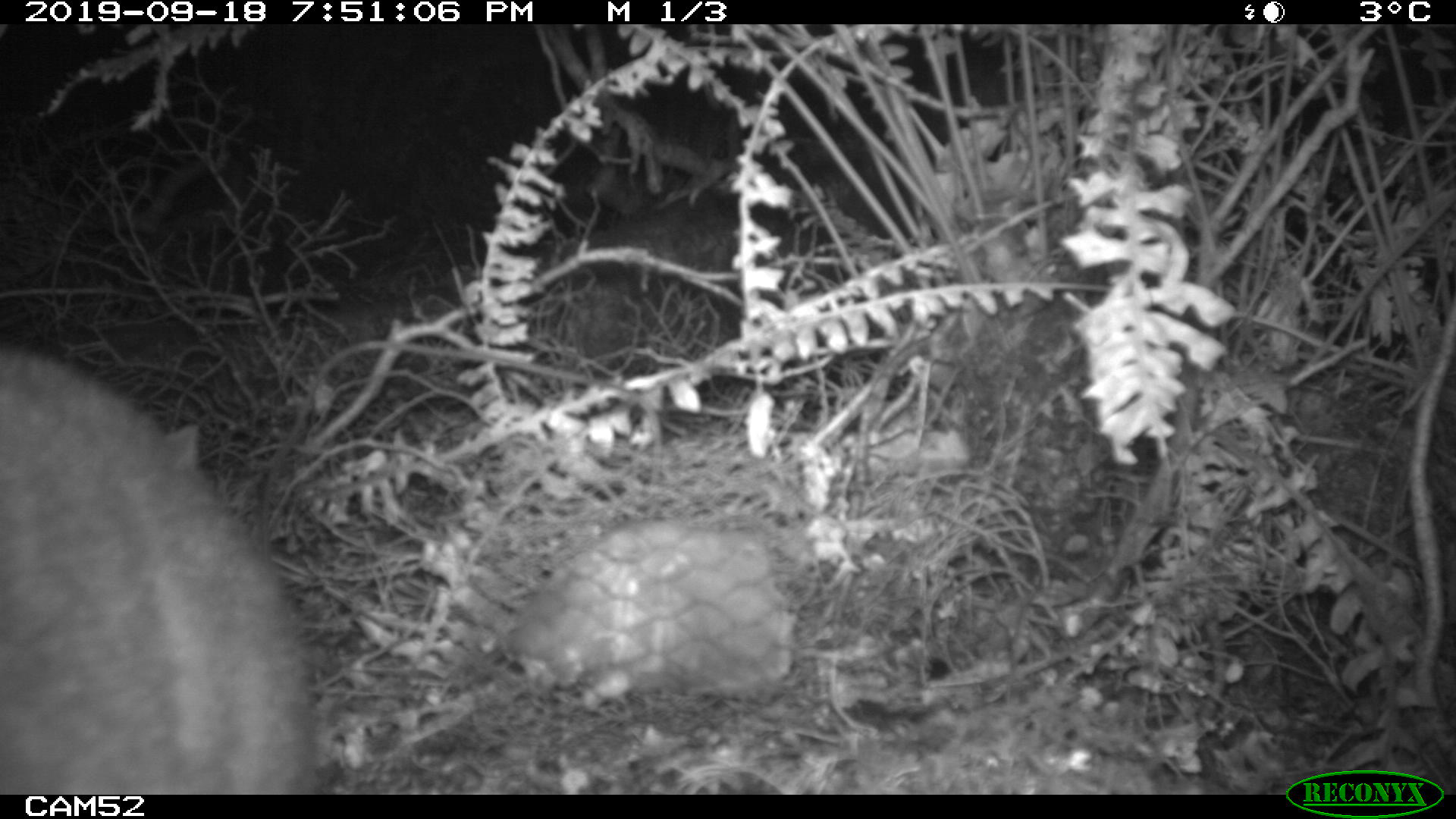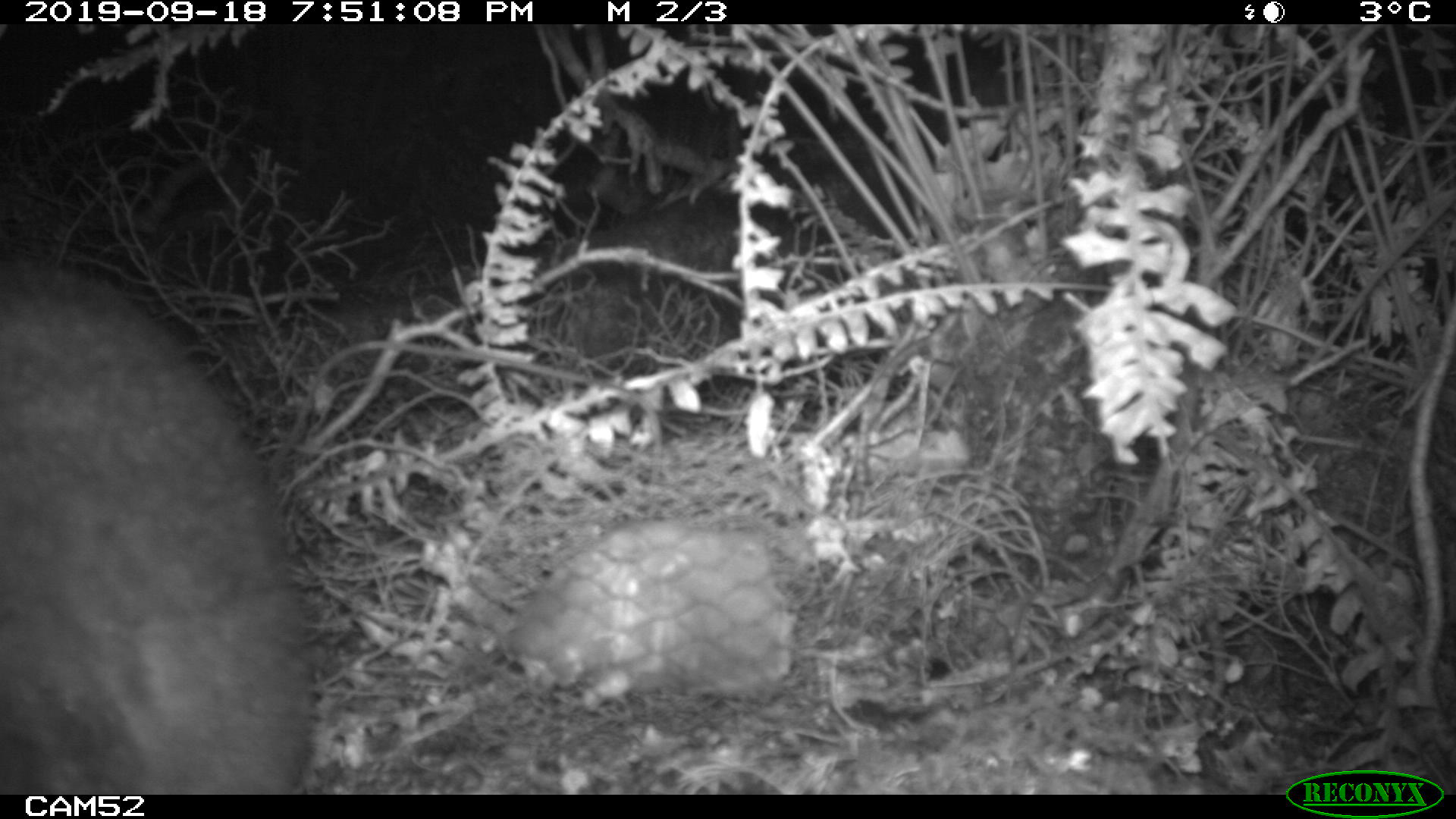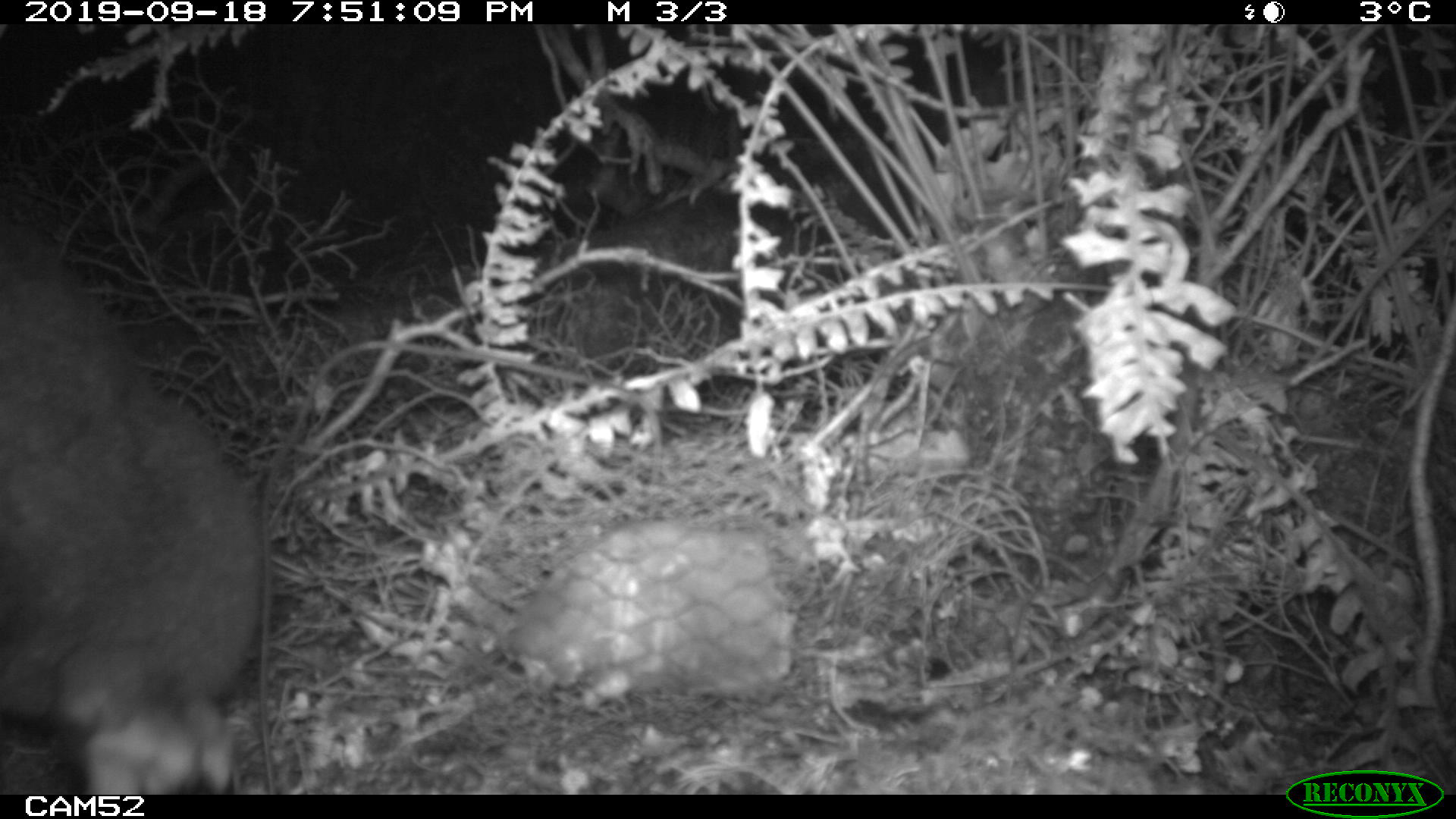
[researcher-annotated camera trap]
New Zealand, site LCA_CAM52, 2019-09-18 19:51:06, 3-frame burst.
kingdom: Animalia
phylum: Chordata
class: Mammalia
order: Diprotodontia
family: Phalangeridae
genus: Trichosurus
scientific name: Trichosurus vulpecula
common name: common brushtail possum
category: possum